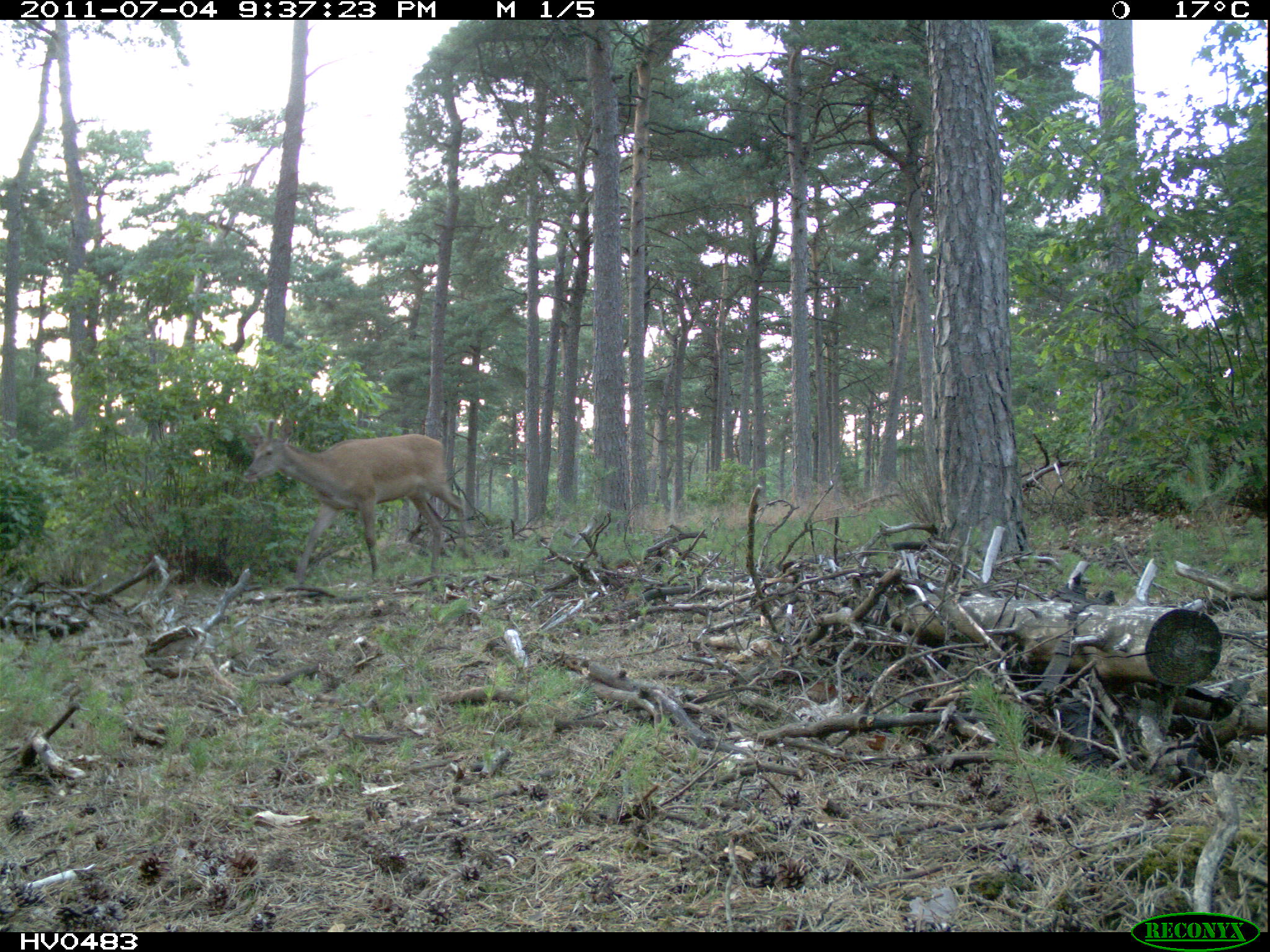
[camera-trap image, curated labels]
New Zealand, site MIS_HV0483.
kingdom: Animalia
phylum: Chordata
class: Mammalia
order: Artiodactyla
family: Cervidae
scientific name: Cervidae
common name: deer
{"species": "deer (Cervidae)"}